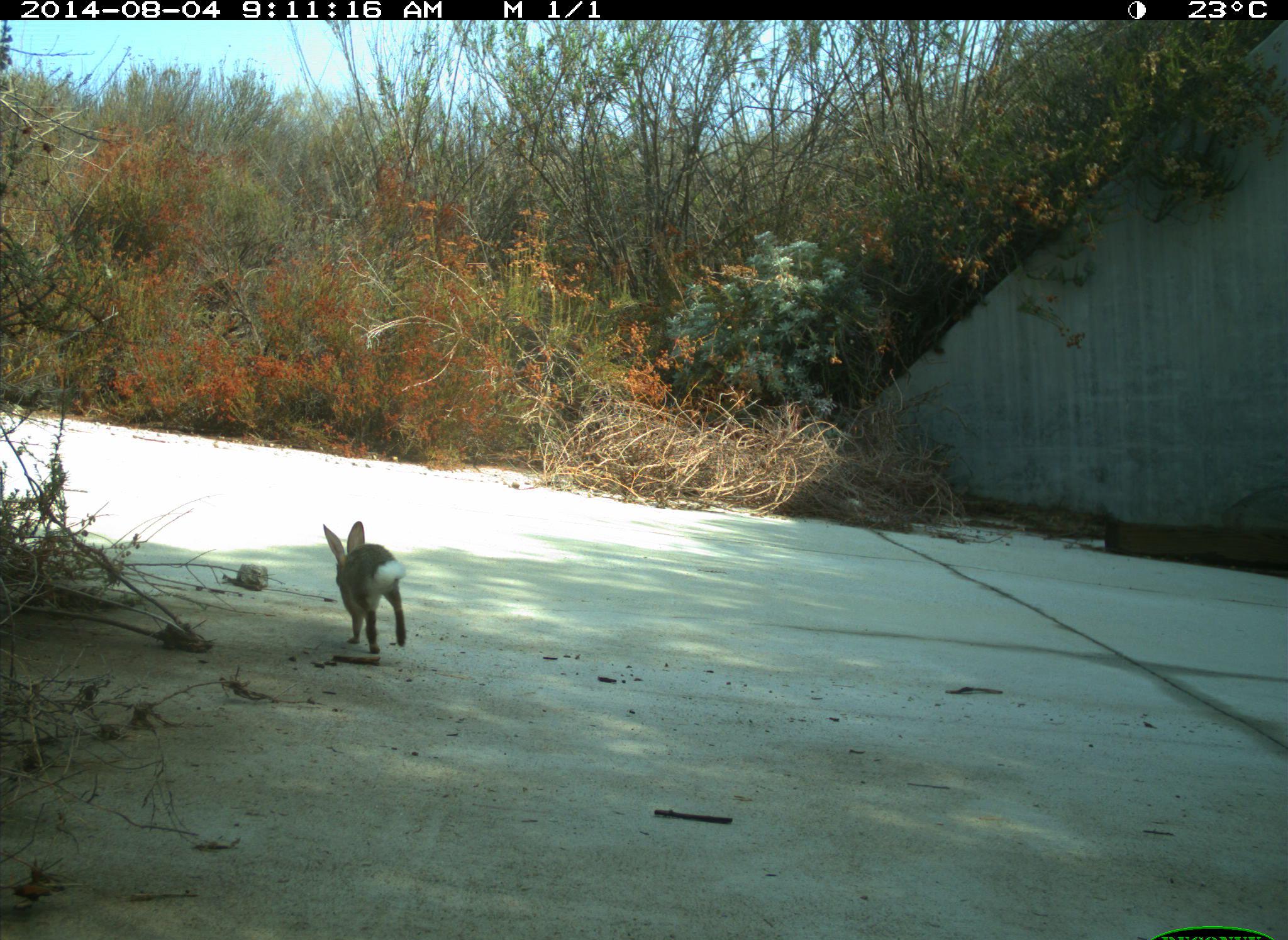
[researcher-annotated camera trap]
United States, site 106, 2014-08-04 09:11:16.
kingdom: Animalia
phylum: Chordata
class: Mammalia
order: Lagomorpha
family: Leporidae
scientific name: Leporidae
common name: rabbits and hares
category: rabbit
Rabbit (rabbits and hares) (Leporidae).